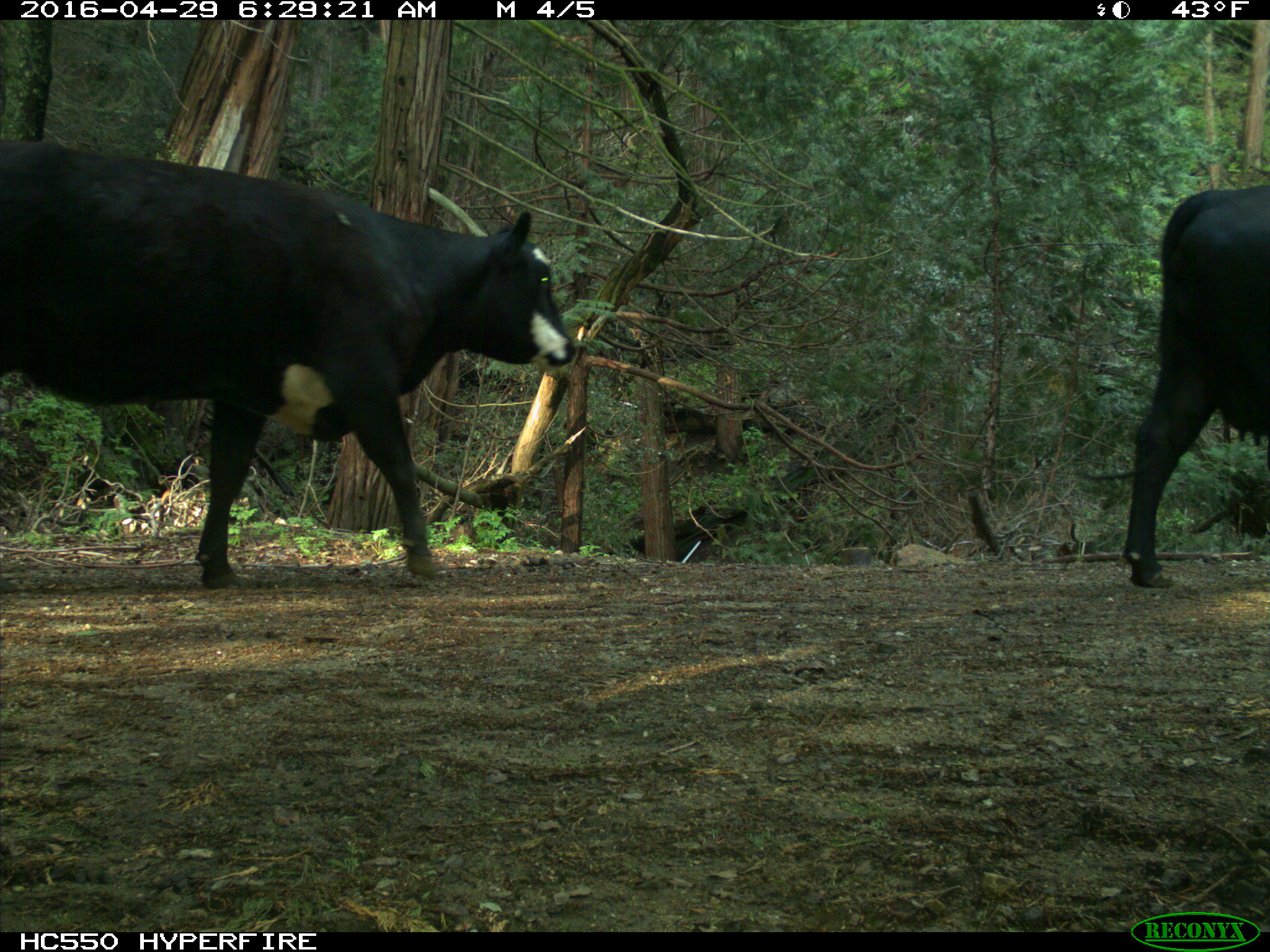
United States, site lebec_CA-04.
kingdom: Animalia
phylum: Chordata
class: Mammalia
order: Artiodactyla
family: Bovidae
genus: Bos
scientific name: Bos taurus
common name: domestic cow